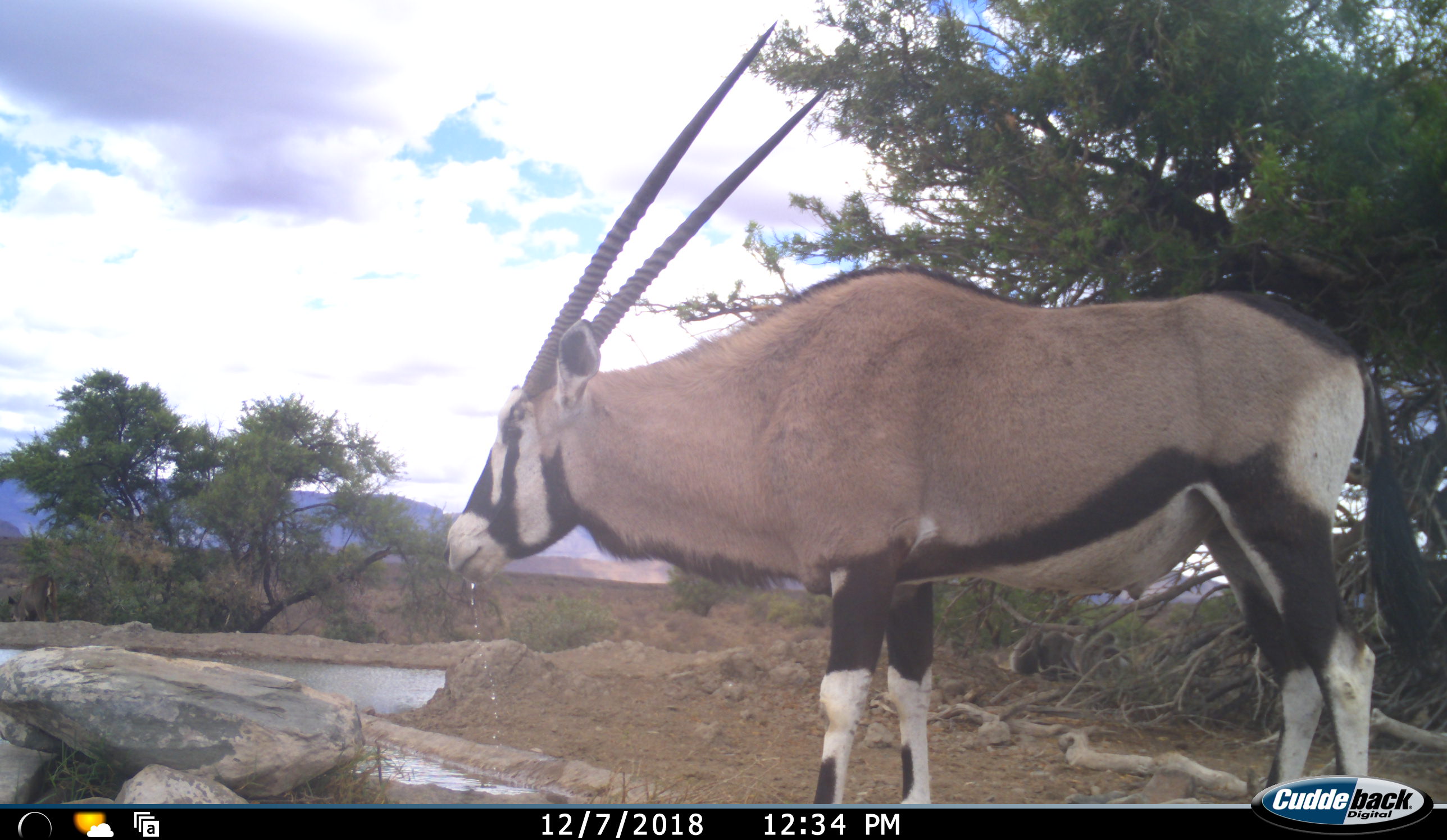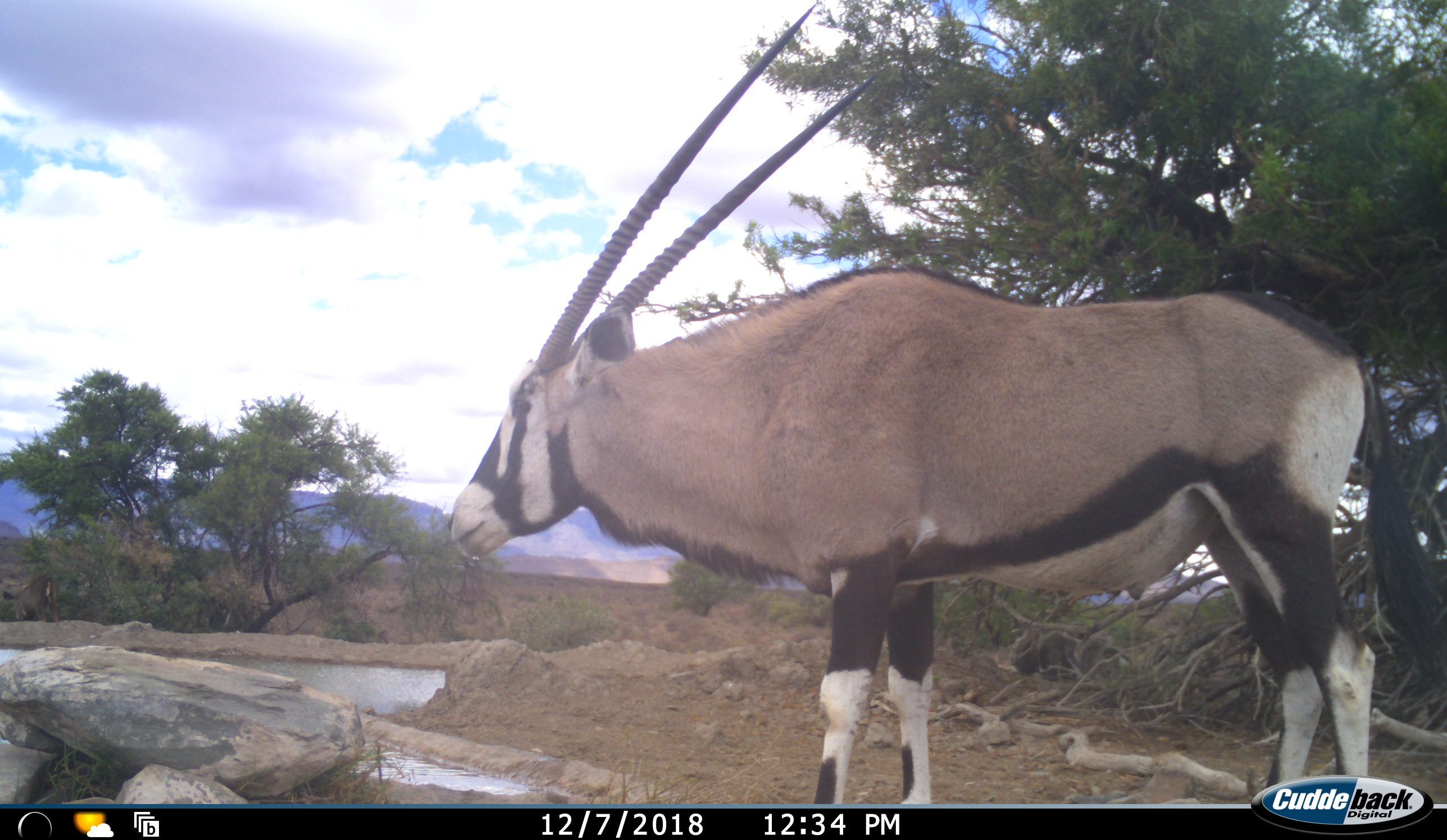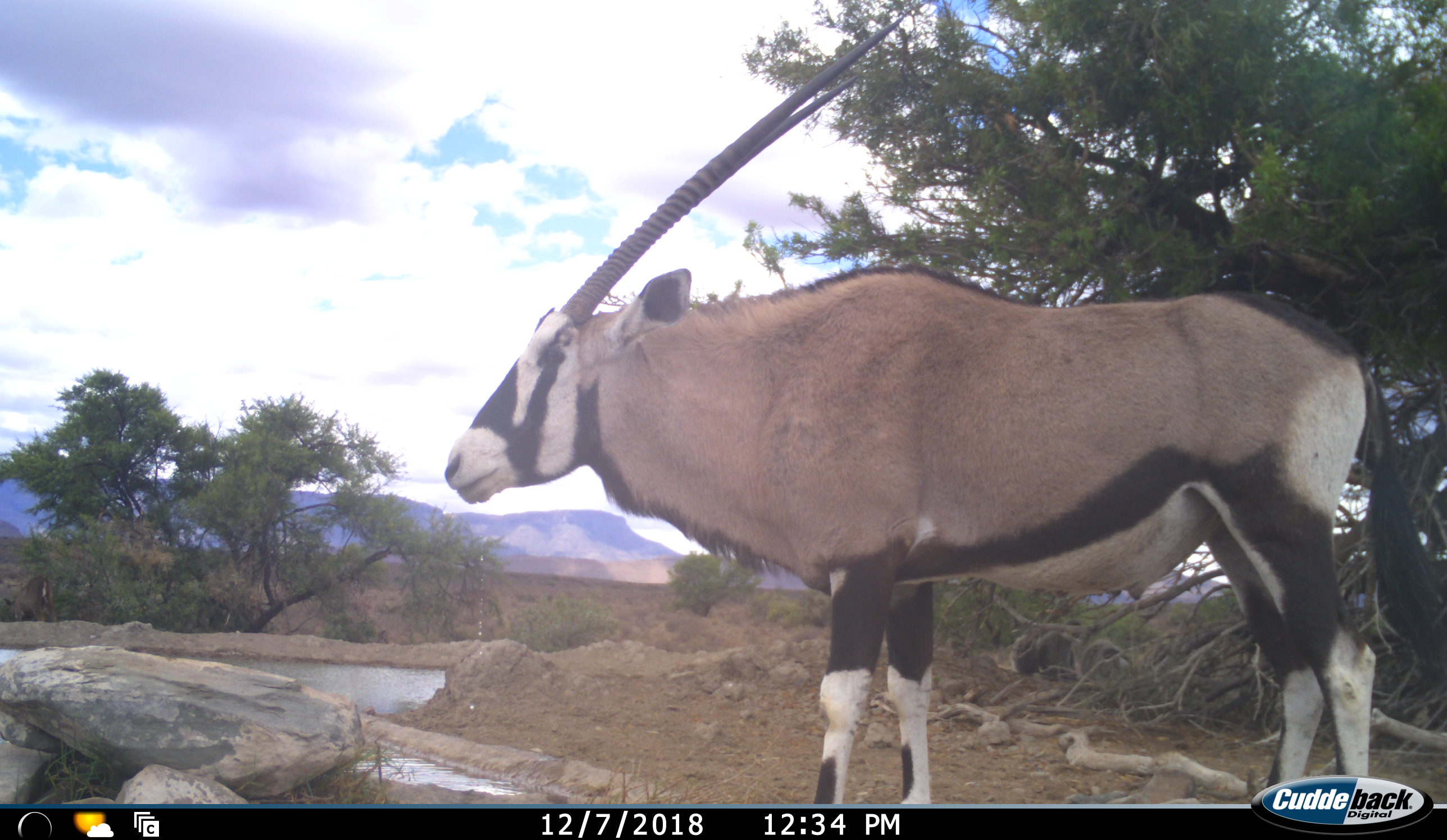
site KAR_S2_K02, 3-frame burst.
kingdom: Animalia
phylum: Chordata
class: Mammalia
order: Artiodactyla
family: Bovidae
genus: Oryx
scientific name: Oryx gazella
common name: gemsbok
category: oryx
Oryx (gemsbok) (Oryx gazella), count 1. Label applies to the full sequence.